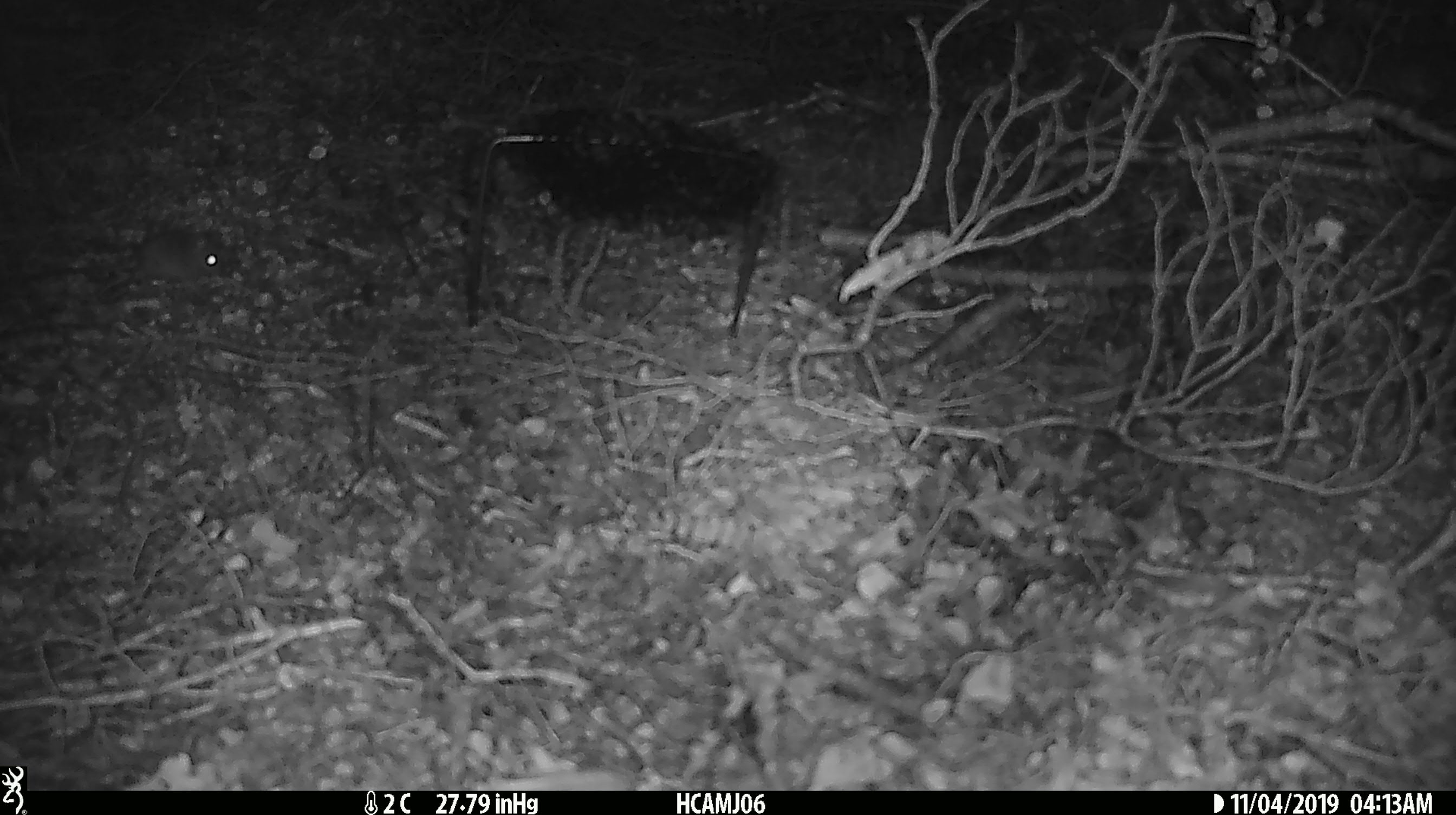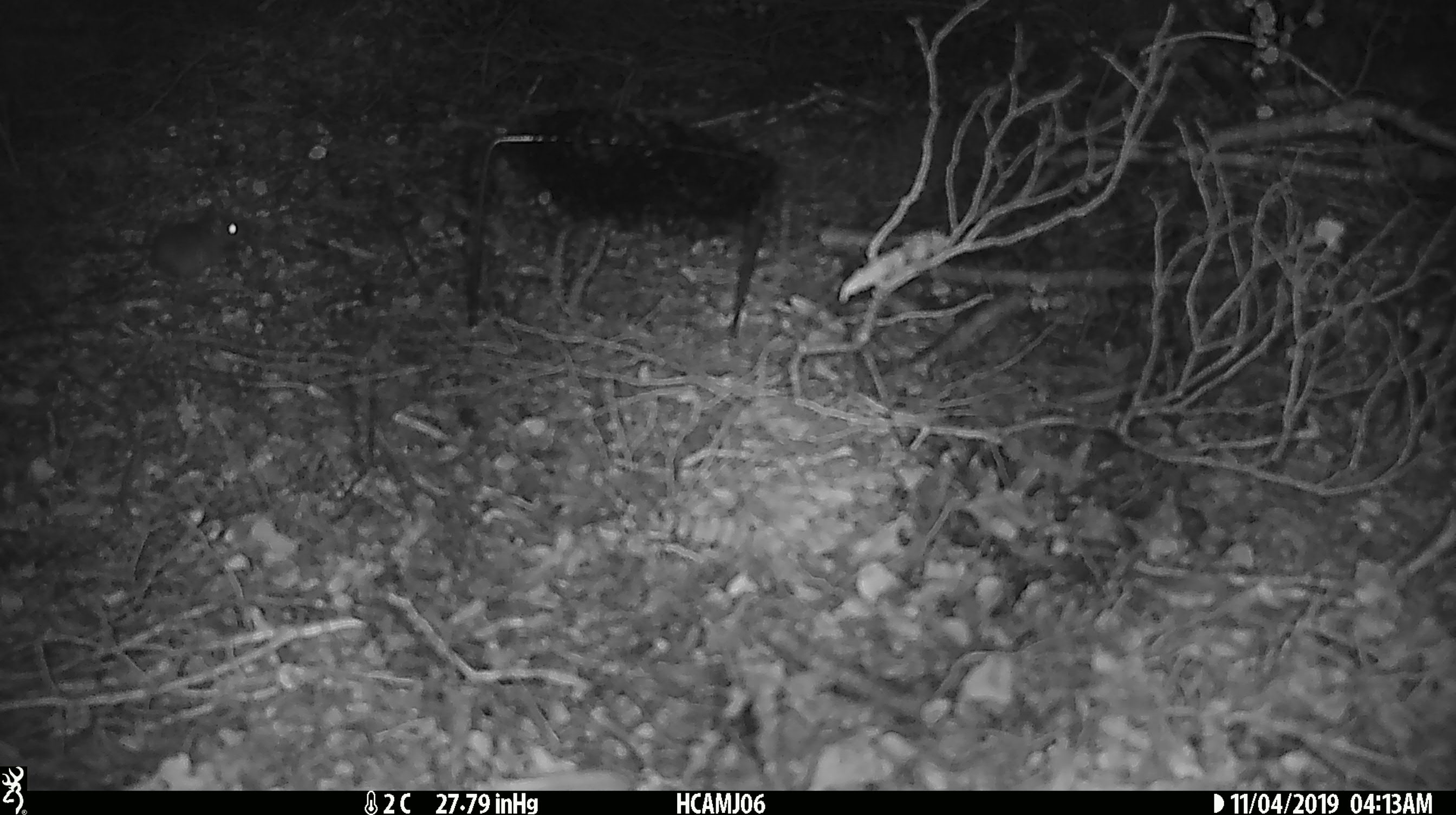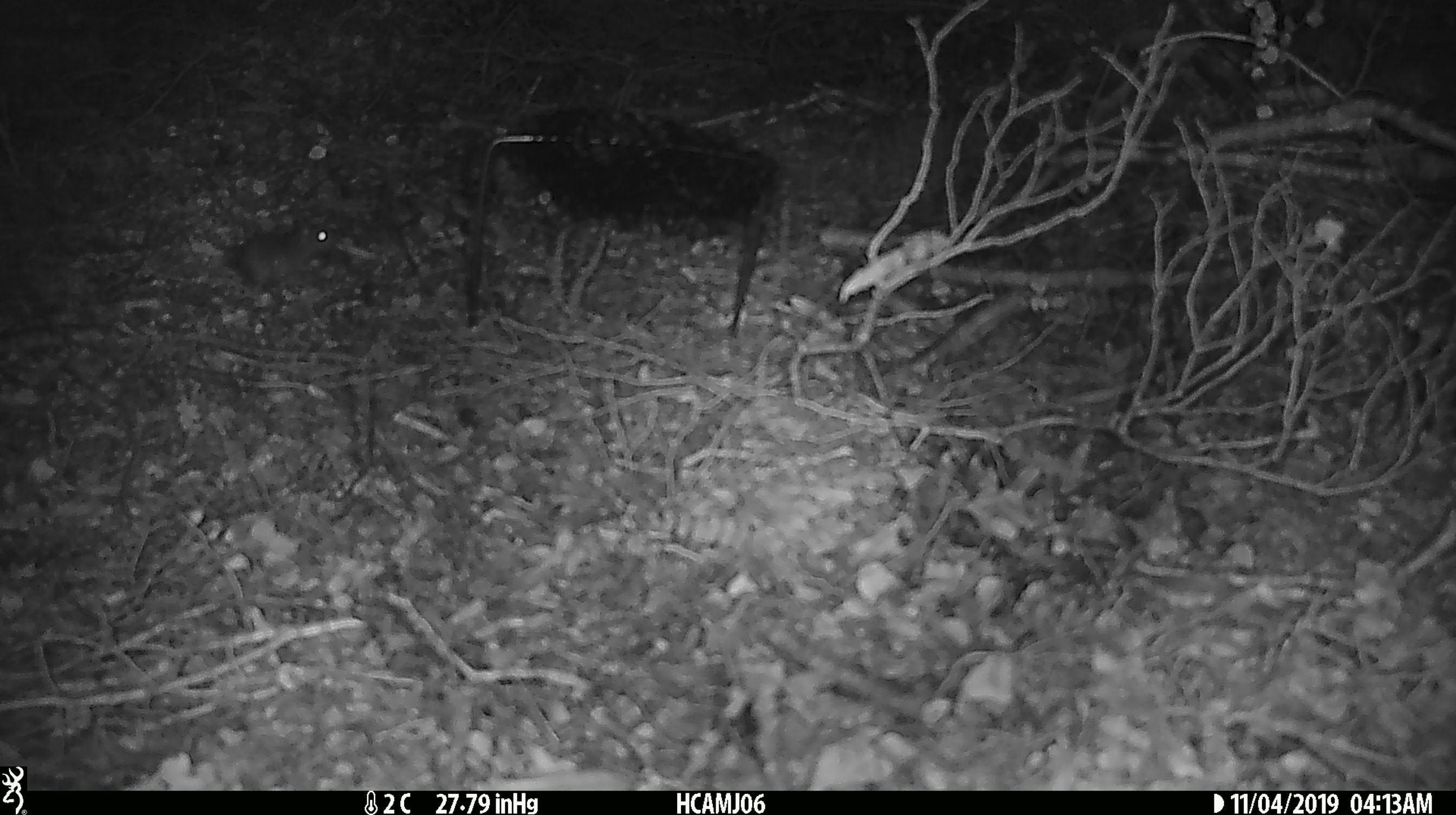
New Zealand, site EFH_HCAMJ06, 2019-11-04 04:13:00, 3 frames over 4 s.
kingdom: Animalia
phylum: Chordata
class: Mammalia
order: Rodentia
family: Muridae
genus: Mus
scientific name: Mus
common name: mouse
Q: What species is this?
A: Mouse (Mus).